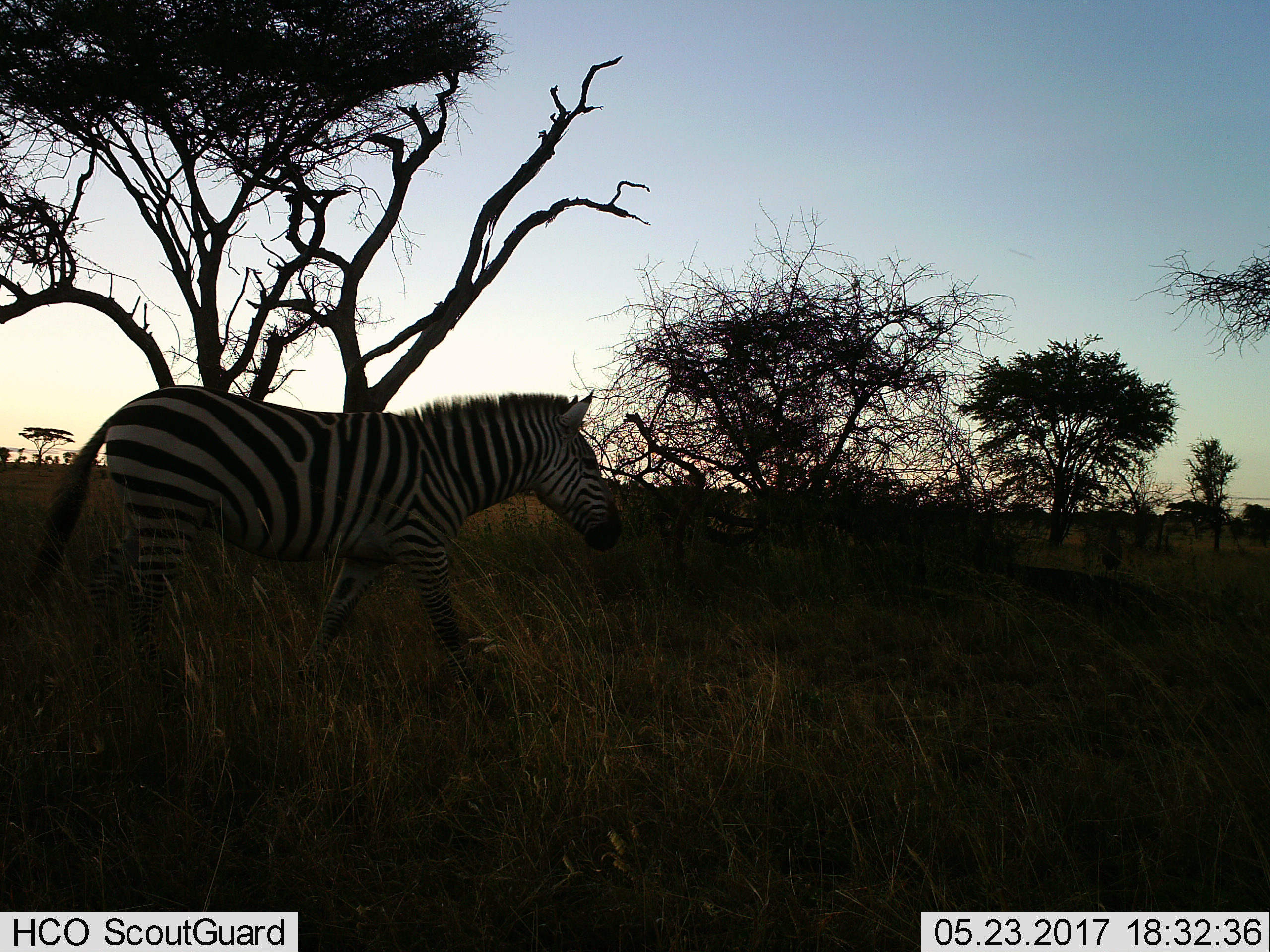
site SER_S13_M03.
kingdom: Animalia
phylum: Chordata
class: Mammalia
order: Perissodactyla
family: Equidae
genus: Equus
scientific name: Equus quagga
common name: plains zebra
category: zebraplains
Zebraplains (plains zebra) (Equus quagga), count 1. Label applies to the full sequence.